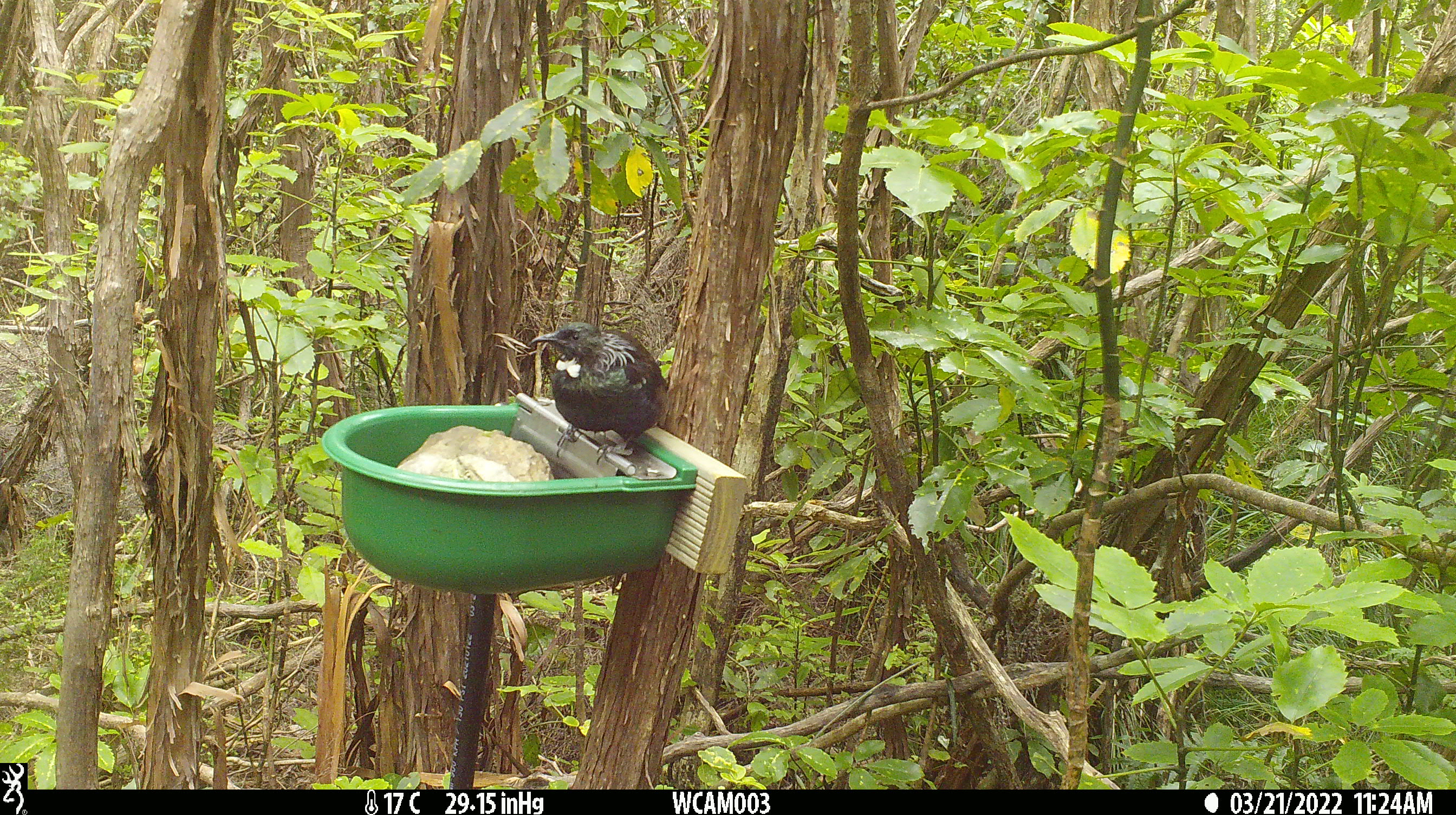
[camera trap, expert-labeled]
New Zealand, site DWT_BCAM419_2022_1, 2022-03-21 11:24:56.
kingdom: Animalia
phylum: Chordata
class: Aves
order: Passeriformes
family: Meliphagidae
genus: Prosthemadera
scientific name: Prosthemadera novaeseelandiae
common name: tui